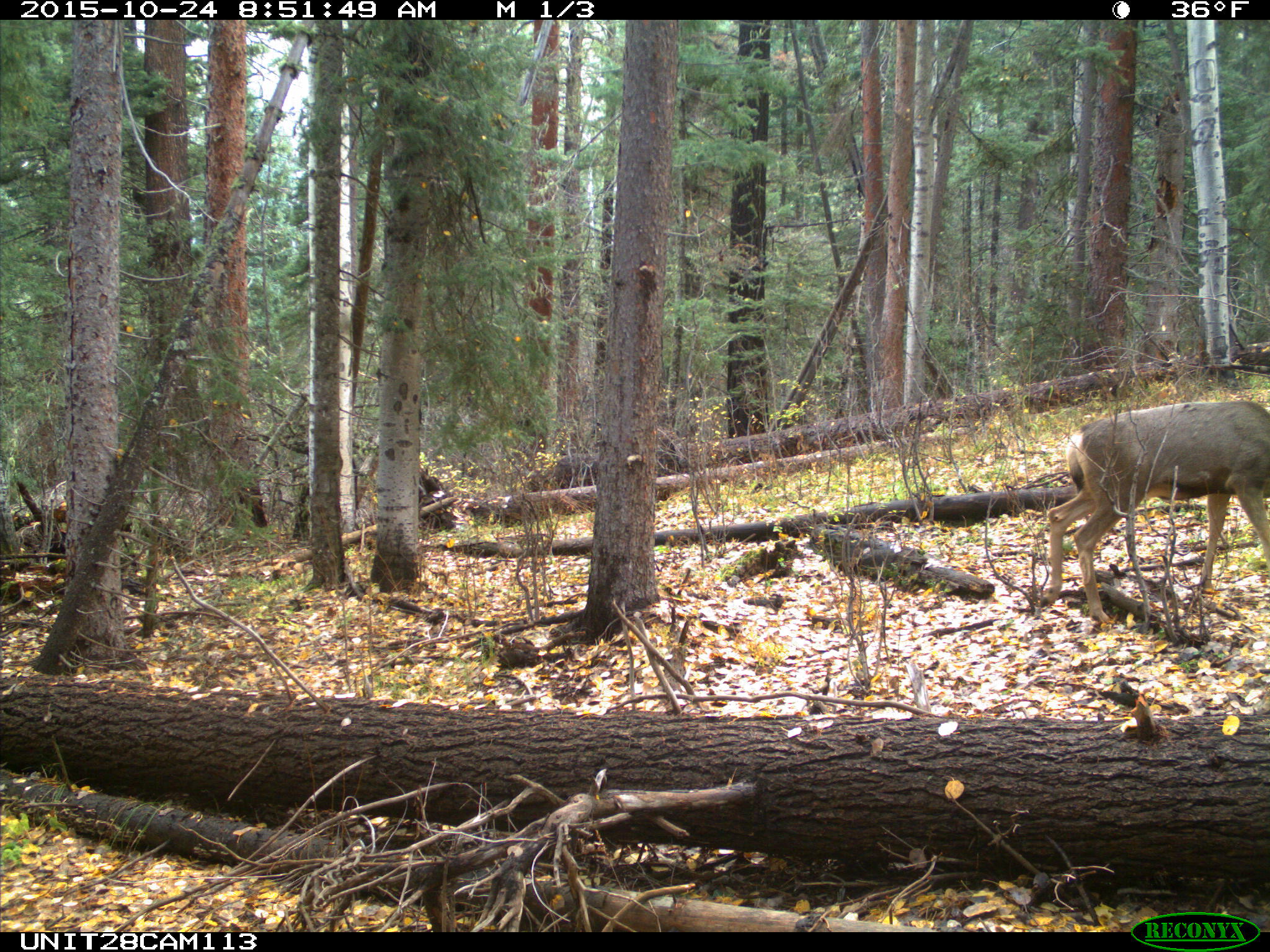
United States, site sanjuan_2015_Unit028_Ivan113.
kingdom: Animalia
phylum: Chordata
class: Mammalia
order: Artiodactyla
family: Cervidae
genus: Odocoileus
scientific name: Odocoileus hemionus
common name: mule deer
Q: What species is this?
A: Odocoileus hemionus (mule deer).